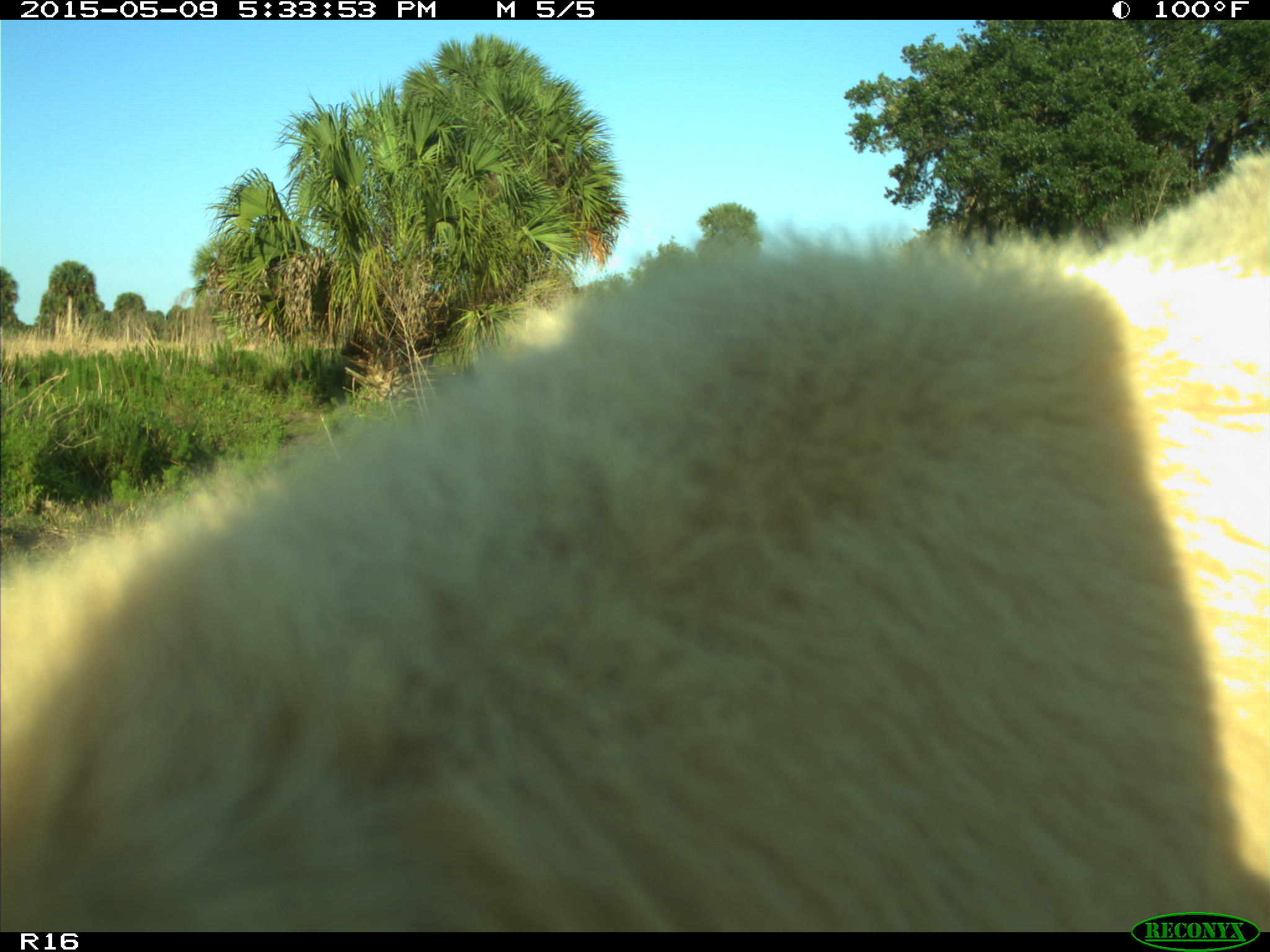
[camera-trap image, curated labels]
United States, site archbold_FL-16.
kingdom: Animalia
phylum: Chordata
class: Mammalia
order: Artiodactyla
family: Suidae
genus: Sus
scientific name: Sus scrofa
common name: wild boar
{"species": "Sus scrofa (wild boar)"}